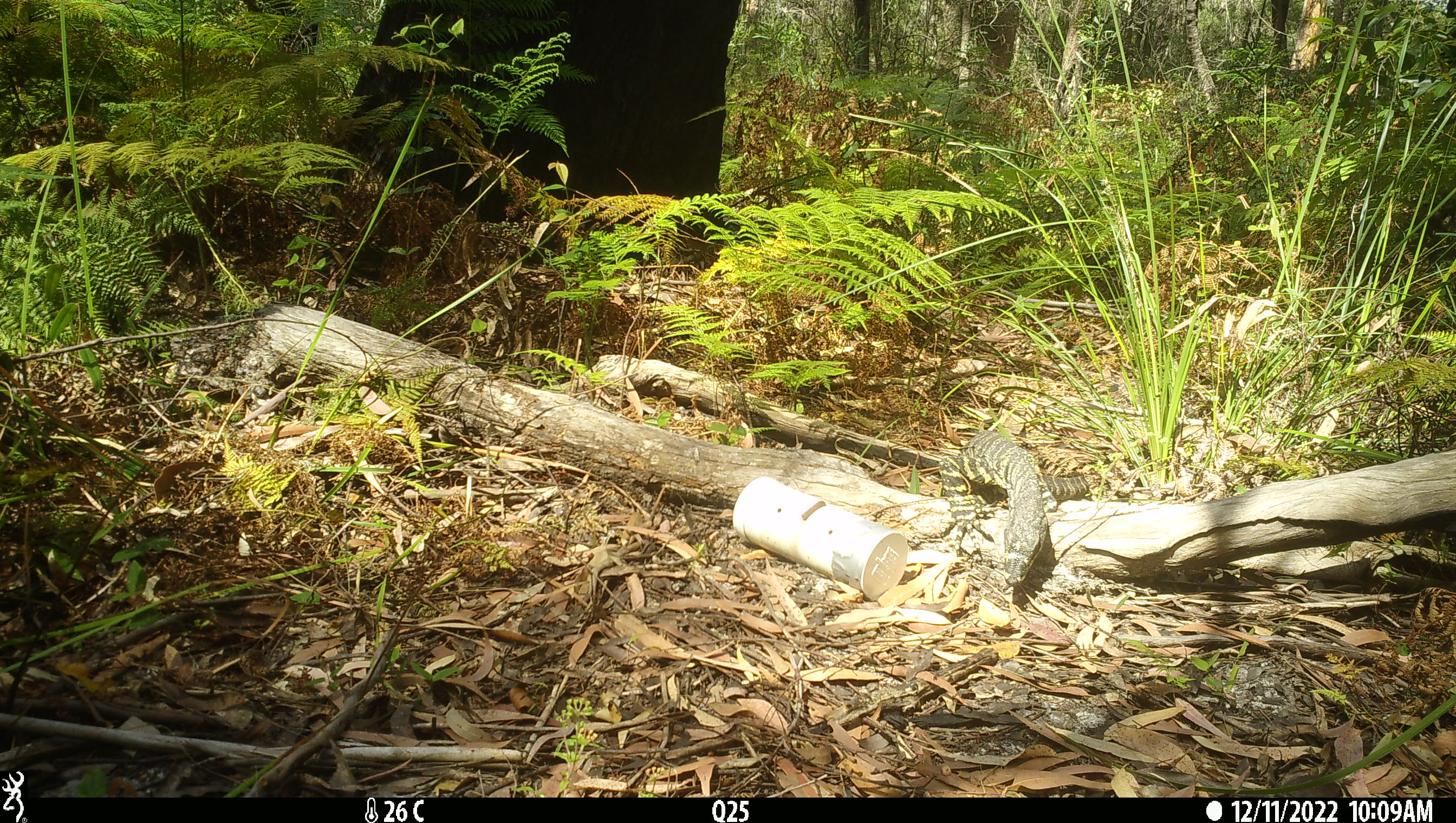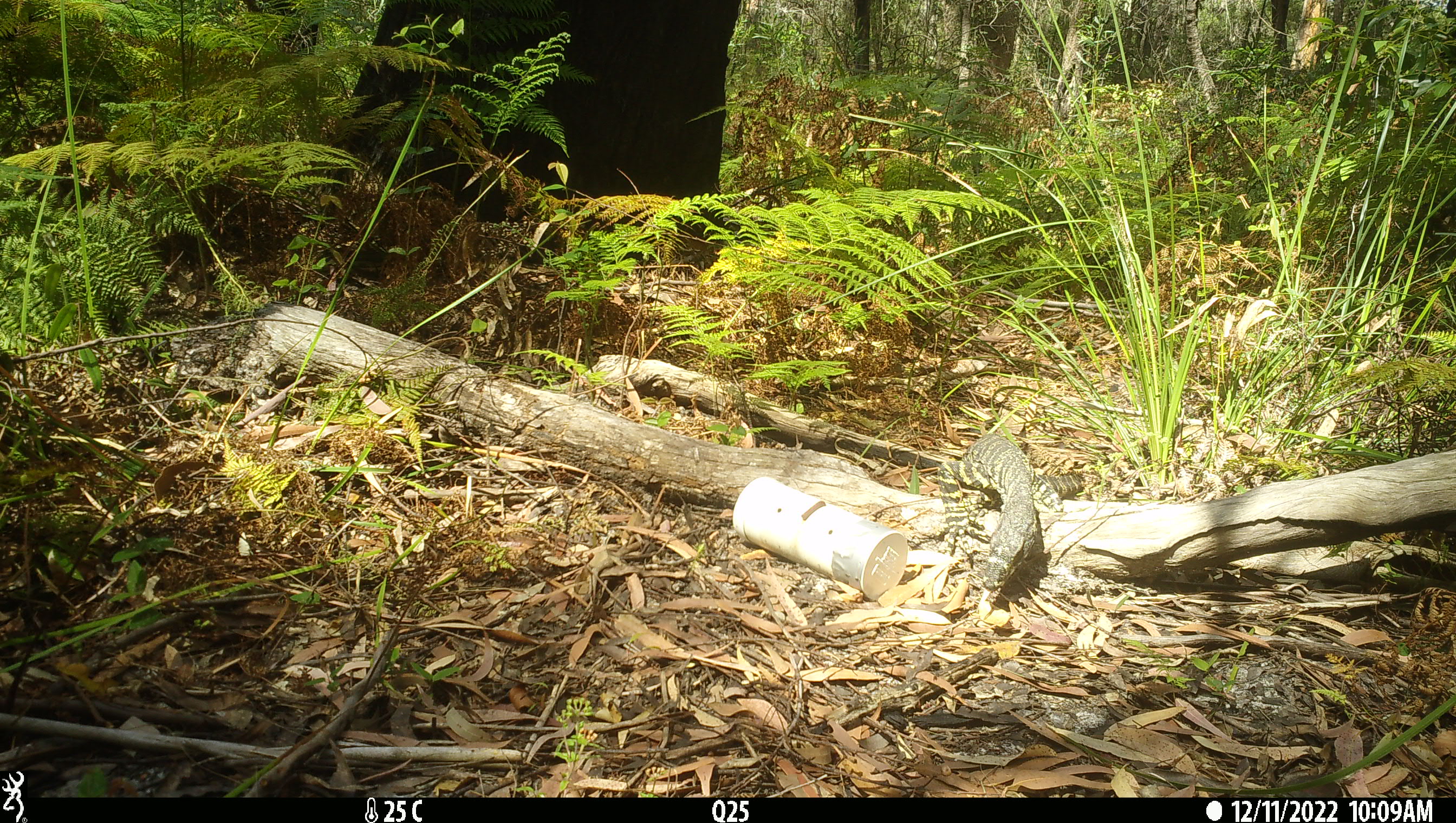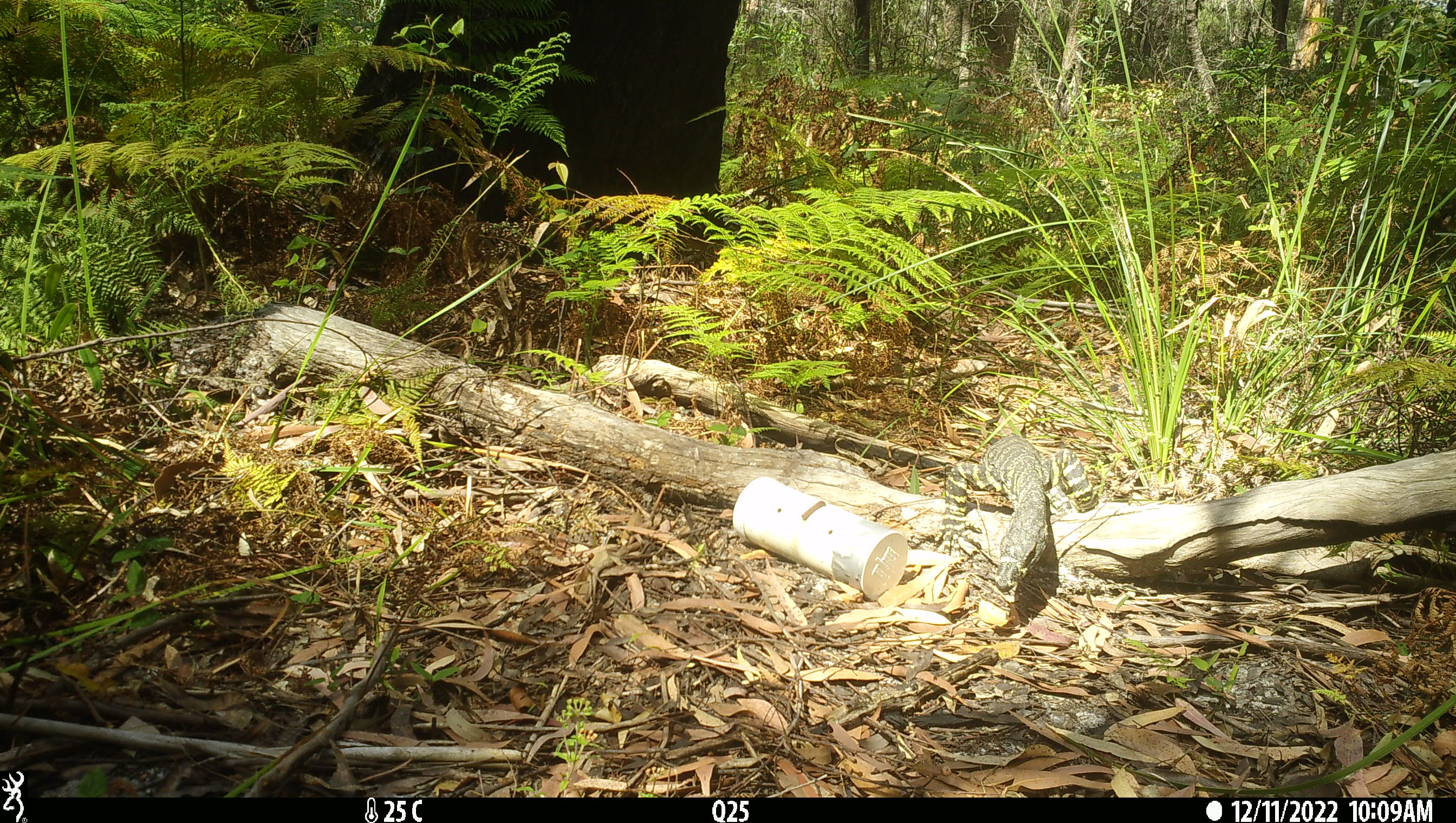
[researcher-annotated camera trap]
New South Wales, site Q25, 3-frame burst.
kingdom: Animalia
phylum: Chordata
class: Reptilia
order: Squamata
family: Varanidae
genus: Varanus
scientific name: Varanus varius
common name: lace monitor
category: goanna